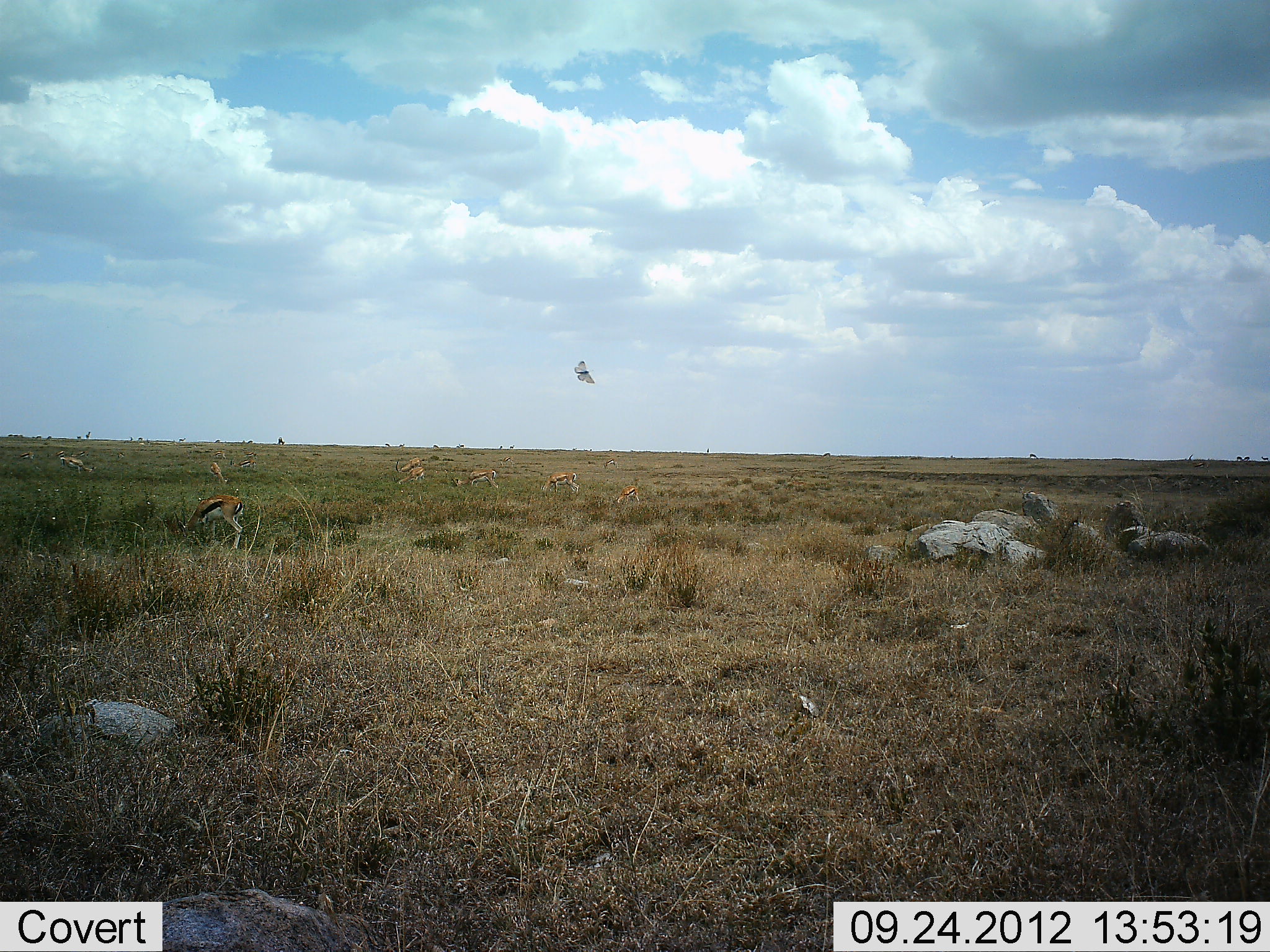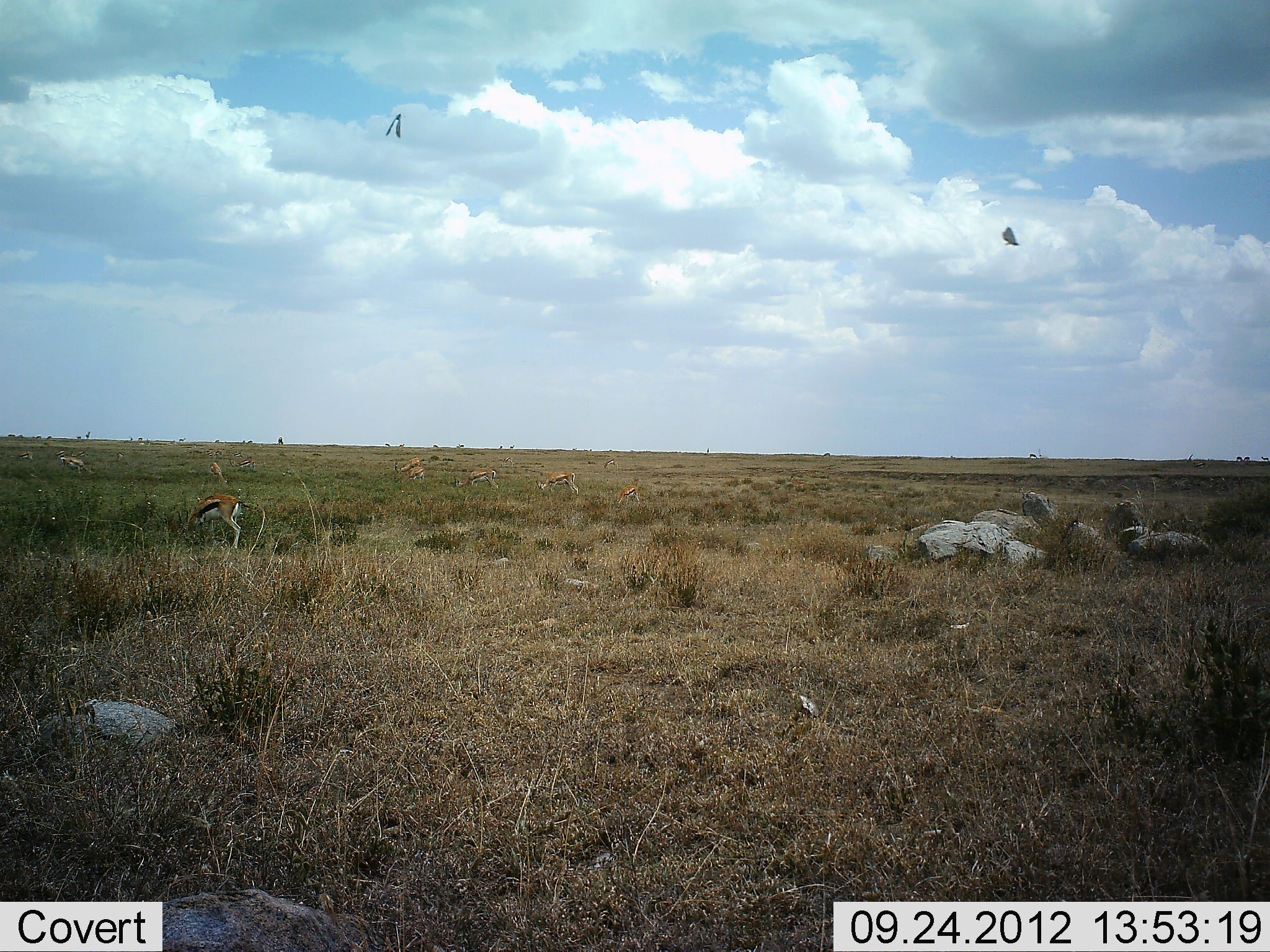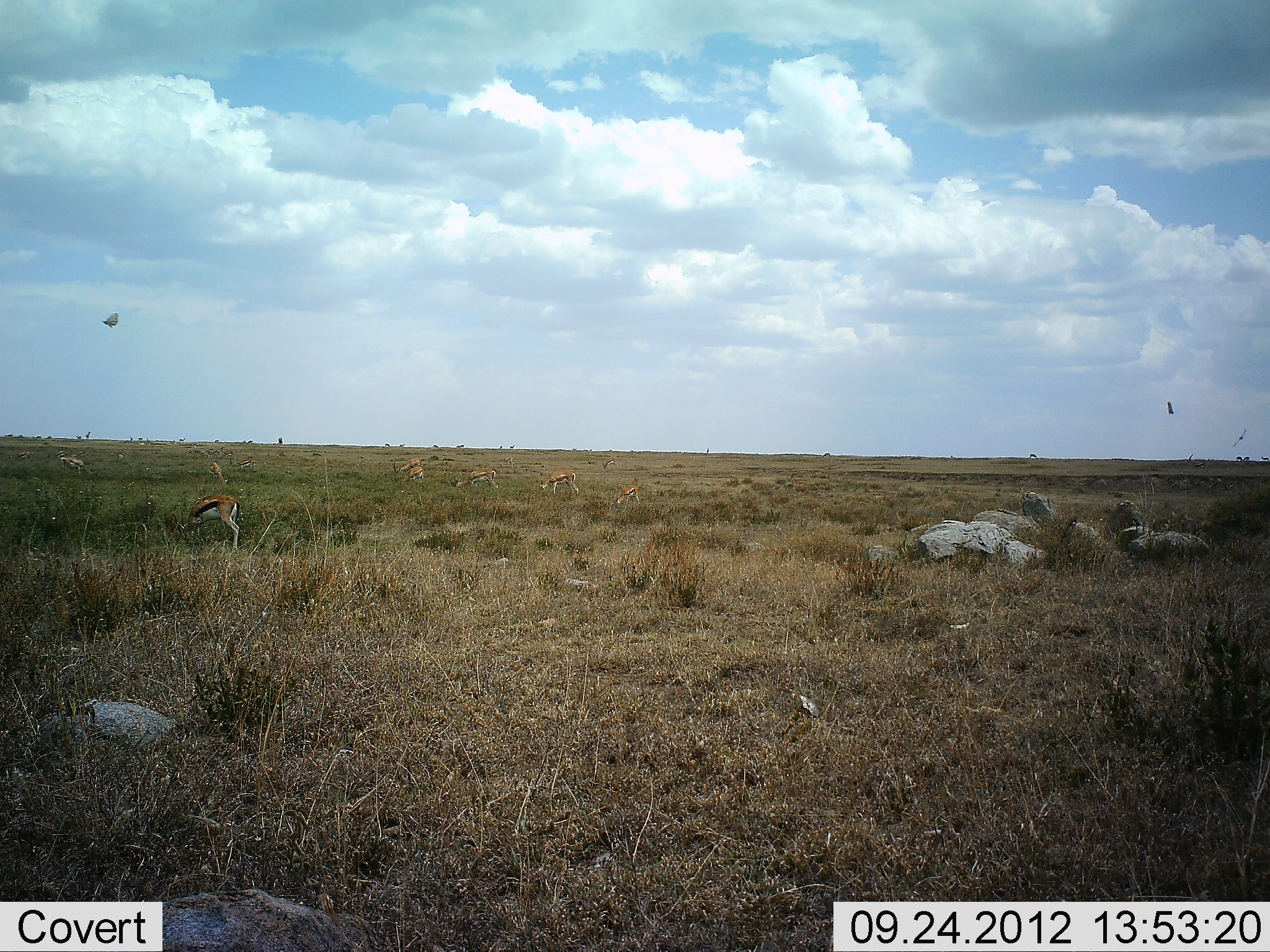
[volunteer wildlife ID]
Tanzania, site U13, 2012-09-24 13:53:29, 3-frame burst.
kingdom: Animalia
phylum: Chordata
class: Mammalia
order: Artiodactyla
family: Bovidae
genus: Eudorcas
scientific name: Eudorcas thomsonii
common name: thomson's gazelle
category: gazellethomsons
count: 7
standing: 27%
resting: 0%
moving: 0%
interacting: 0%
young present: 9%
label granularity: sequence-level